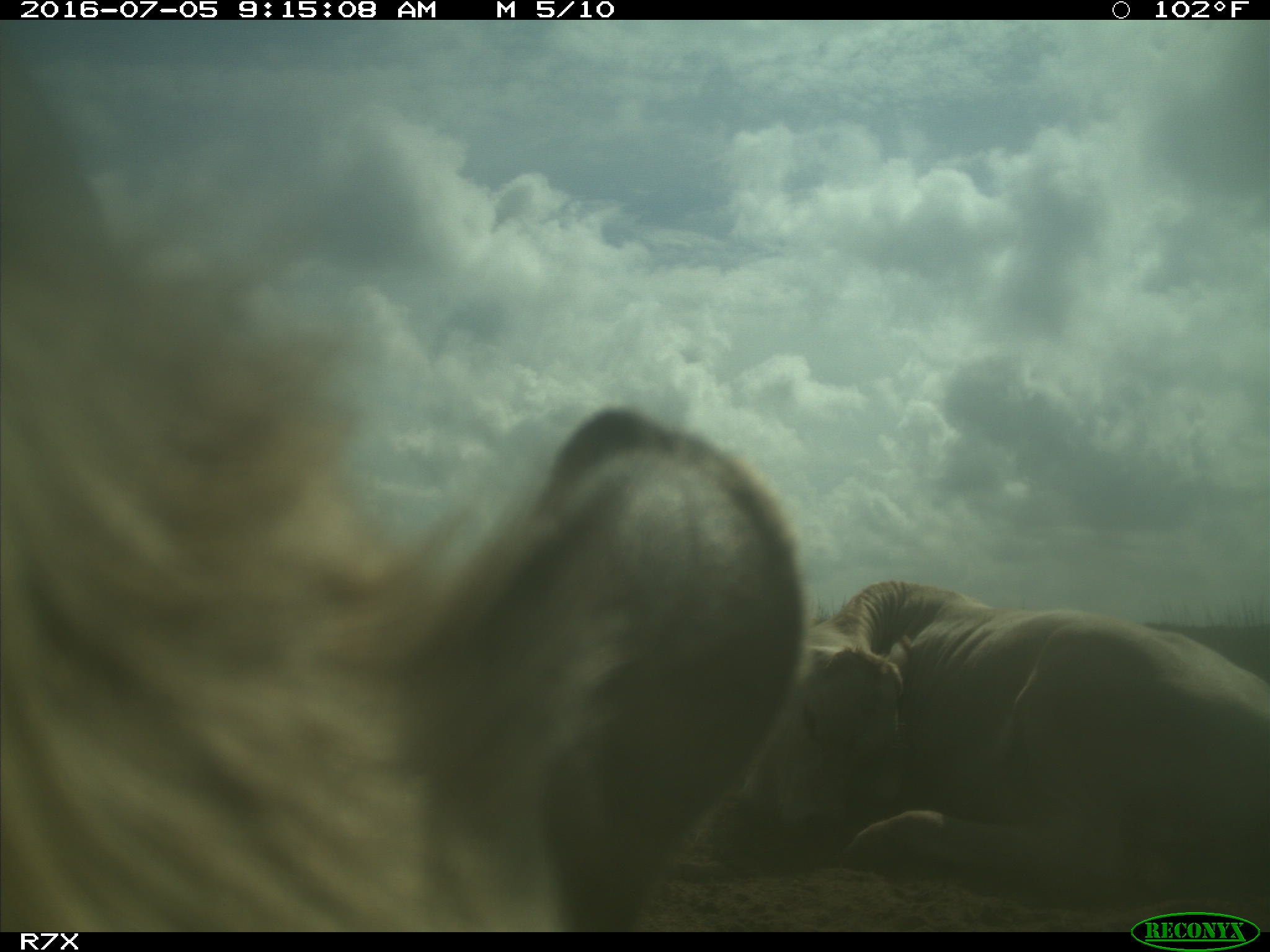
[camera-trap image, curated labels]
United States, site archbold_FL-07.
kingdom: Animalia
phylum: Chordata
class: Mammalia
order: Artiodactyla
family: Bovidae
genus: Bos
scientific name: Bos taurus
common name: domestic cow